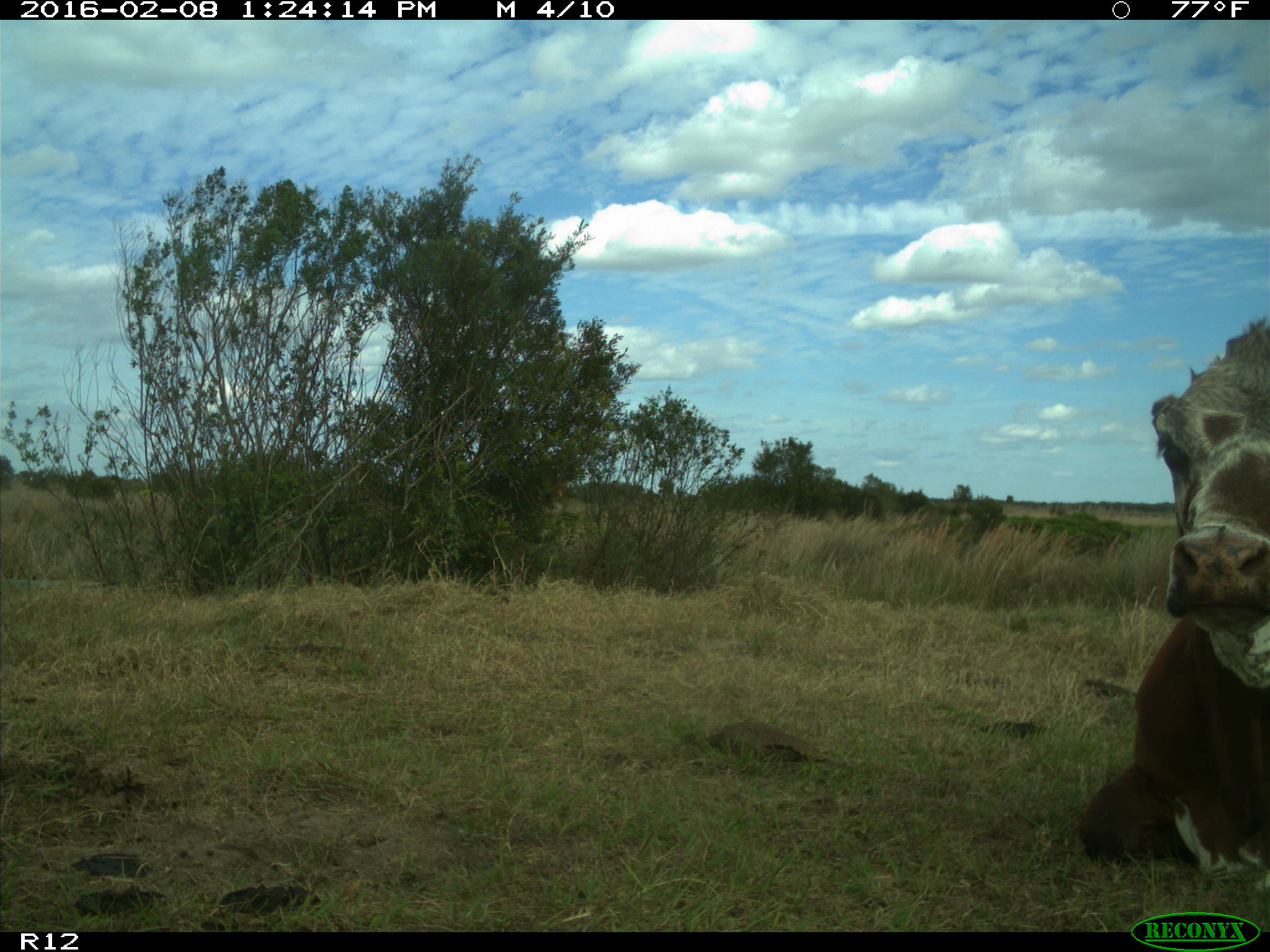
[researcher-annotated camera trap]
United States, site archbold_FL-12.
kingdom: Animalia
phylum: Chordata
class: Mammalia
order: Artiodactyla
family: Bovidae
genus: Bos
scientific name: Bos taurus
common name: domestic cow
Bos taurus (domestic cow).